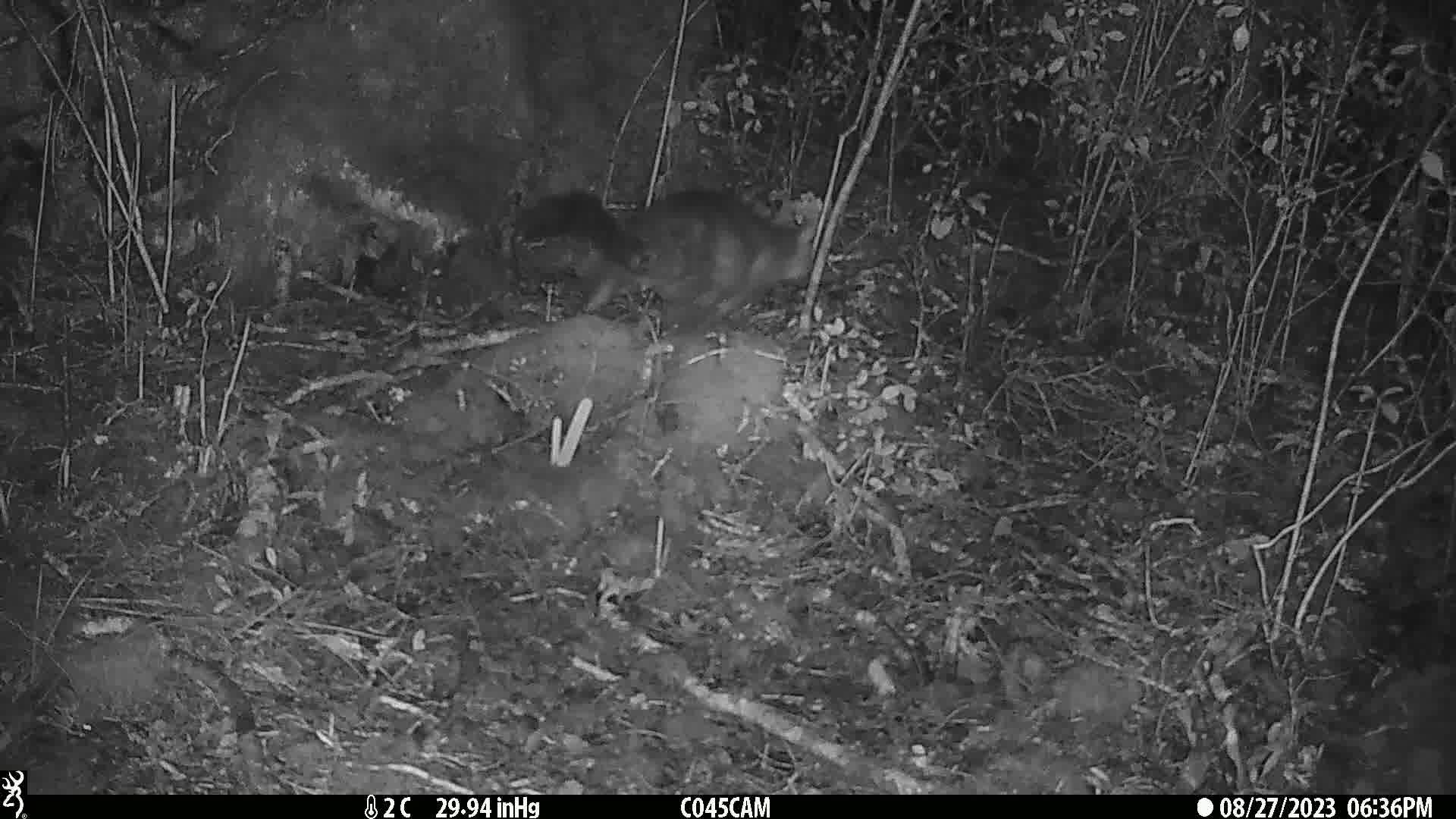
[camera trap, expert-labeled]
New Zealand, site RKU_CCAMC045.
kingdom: Animalia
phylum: Chordata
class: Mammalia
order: Diprotodontia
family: Phalangeridae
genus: Trichosurus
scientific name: Trichosurus vulpecula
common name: common brushtail possum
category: possum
Possum (common brushtail possum) (Trichosurus vulpecula).